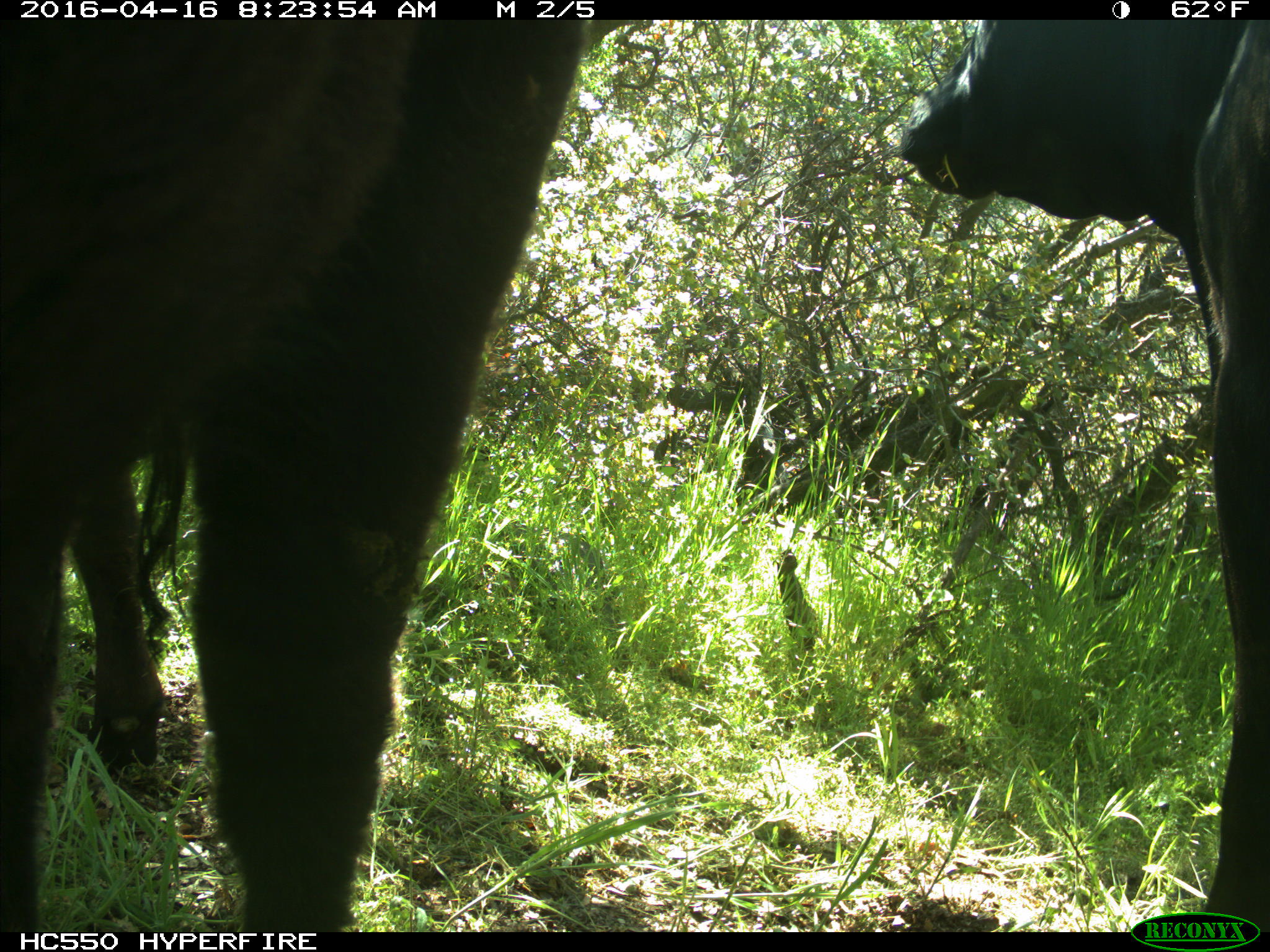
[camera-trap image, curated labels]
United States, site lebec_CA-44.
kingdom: Animalia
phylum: Chordata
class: Mammalia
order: Artiodactyla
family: Bovidae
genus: Bos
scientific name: Bos taurus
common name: domestic cow